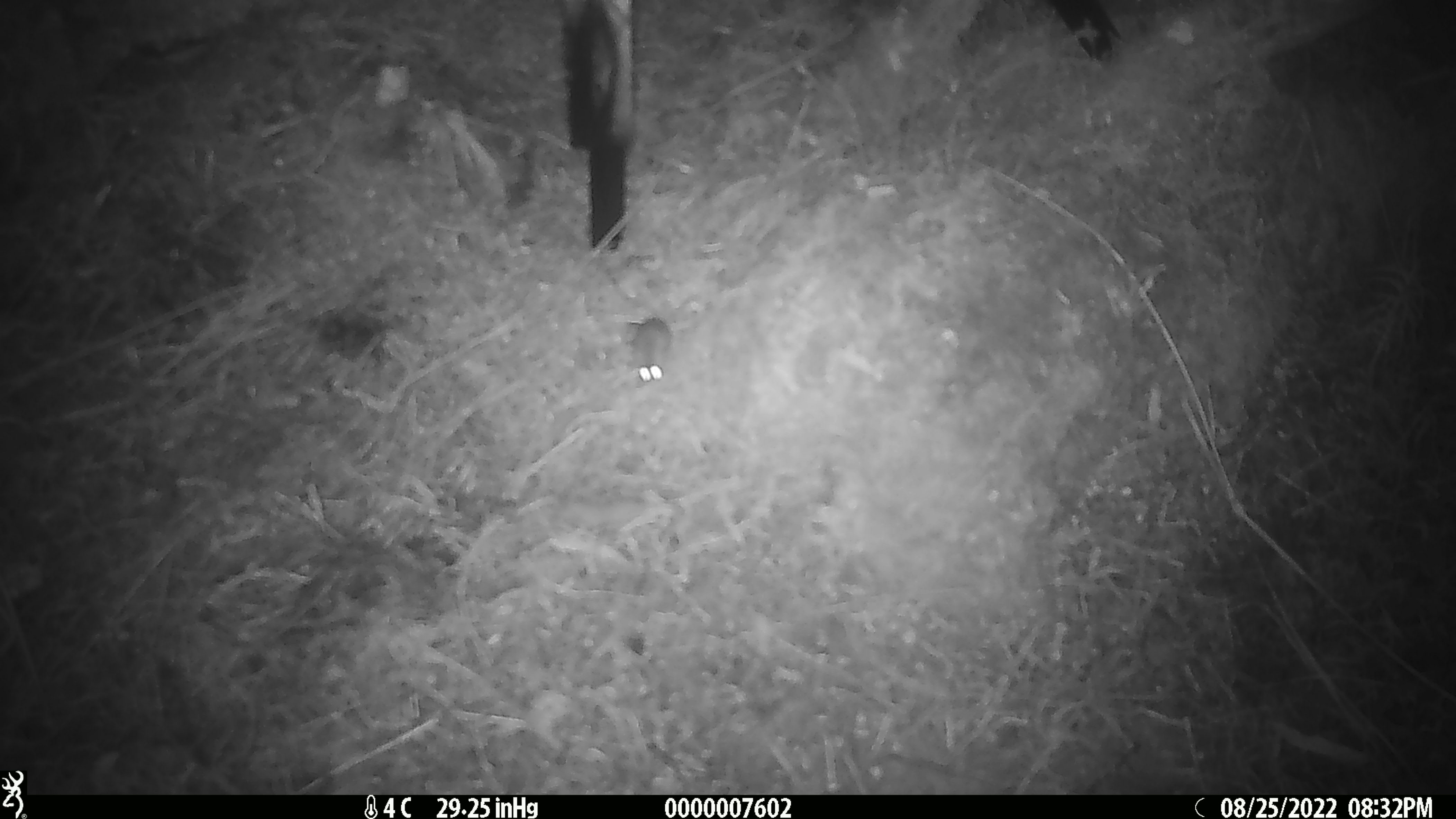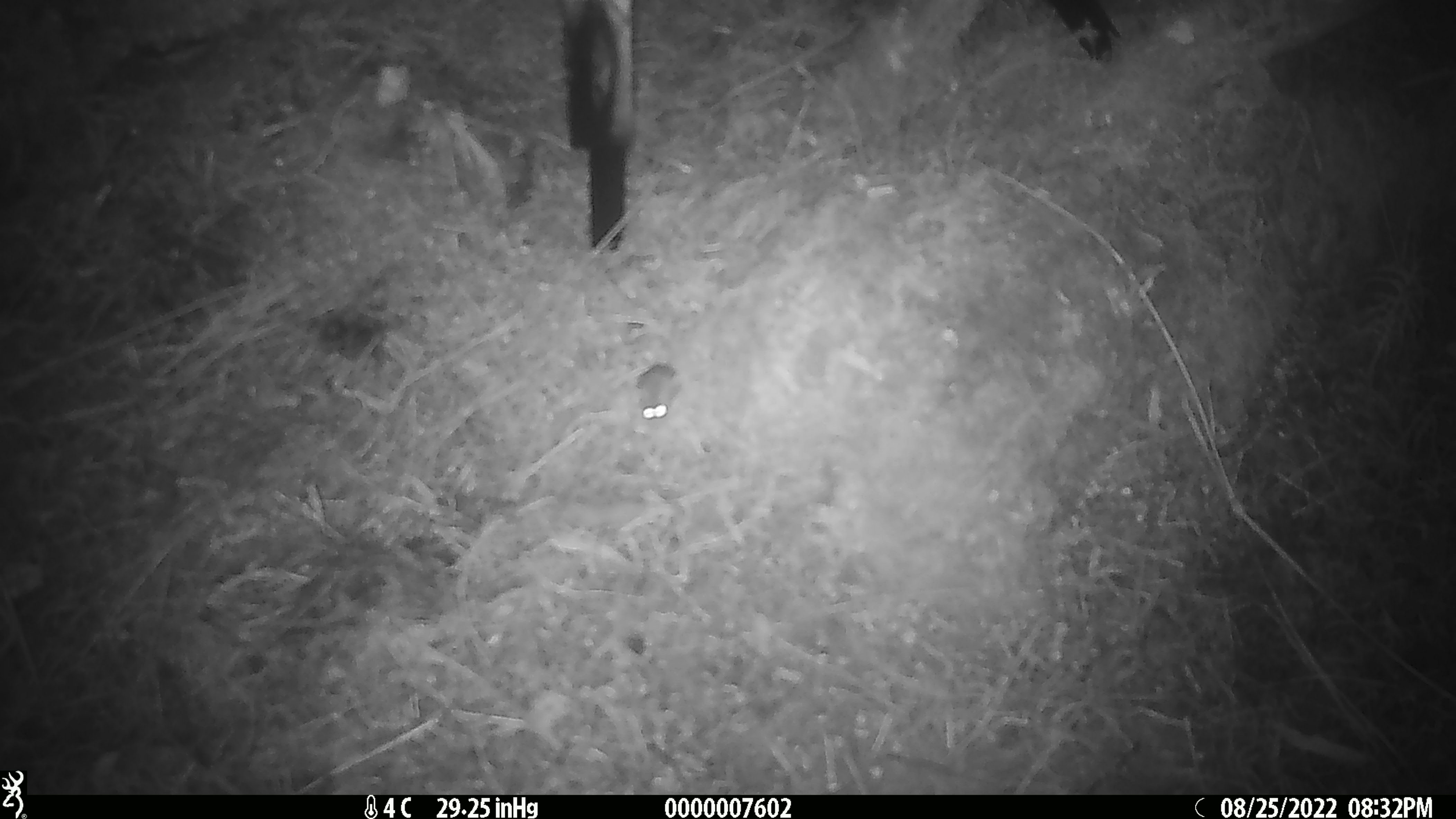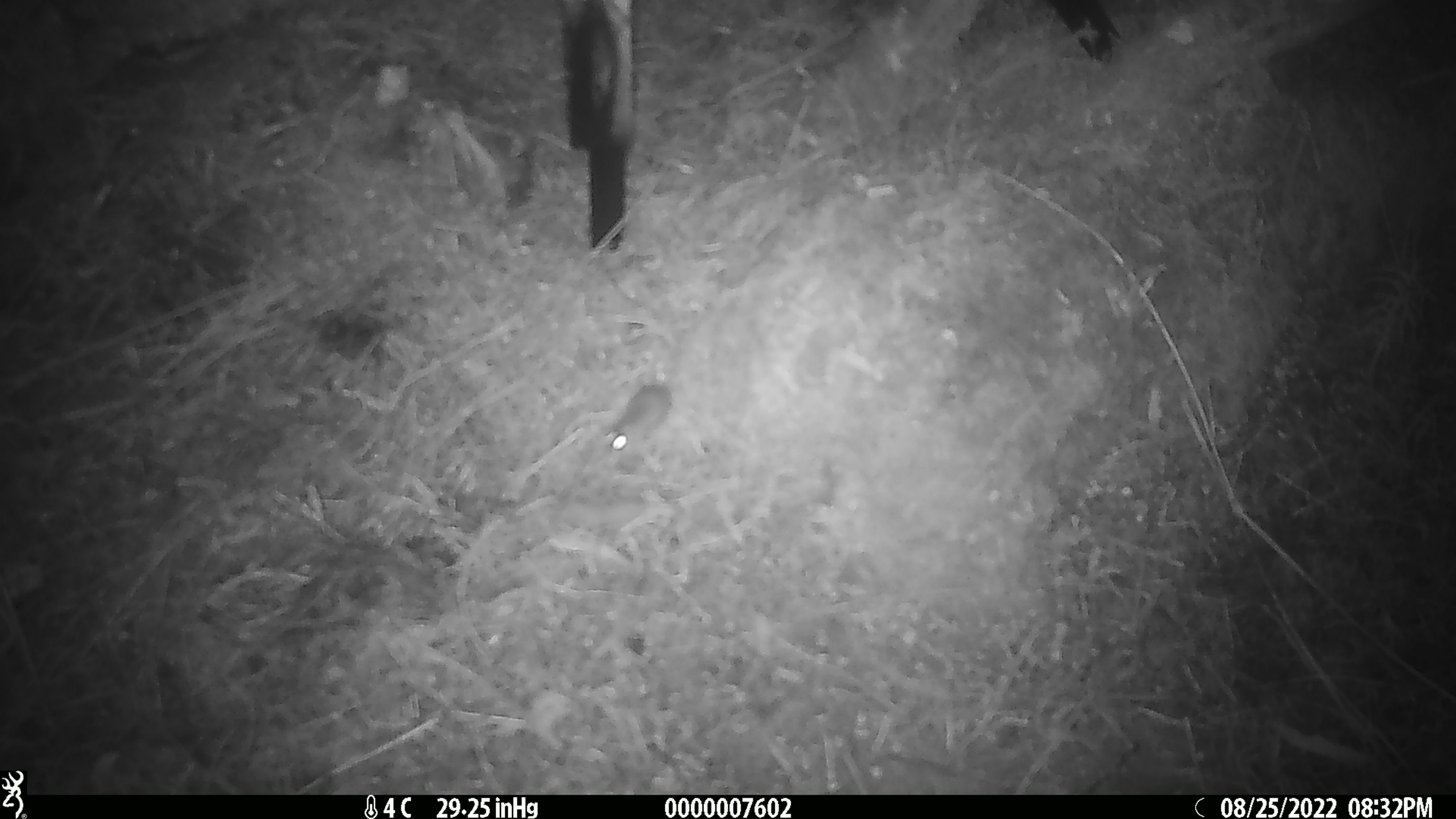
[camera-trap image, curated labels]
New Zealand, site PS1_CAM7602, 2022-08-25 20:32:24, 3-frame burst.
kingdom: Animalia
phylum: Chordata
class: Mammalia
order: Rodentia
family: Muridae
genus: Mus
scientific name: Mus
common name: mouse